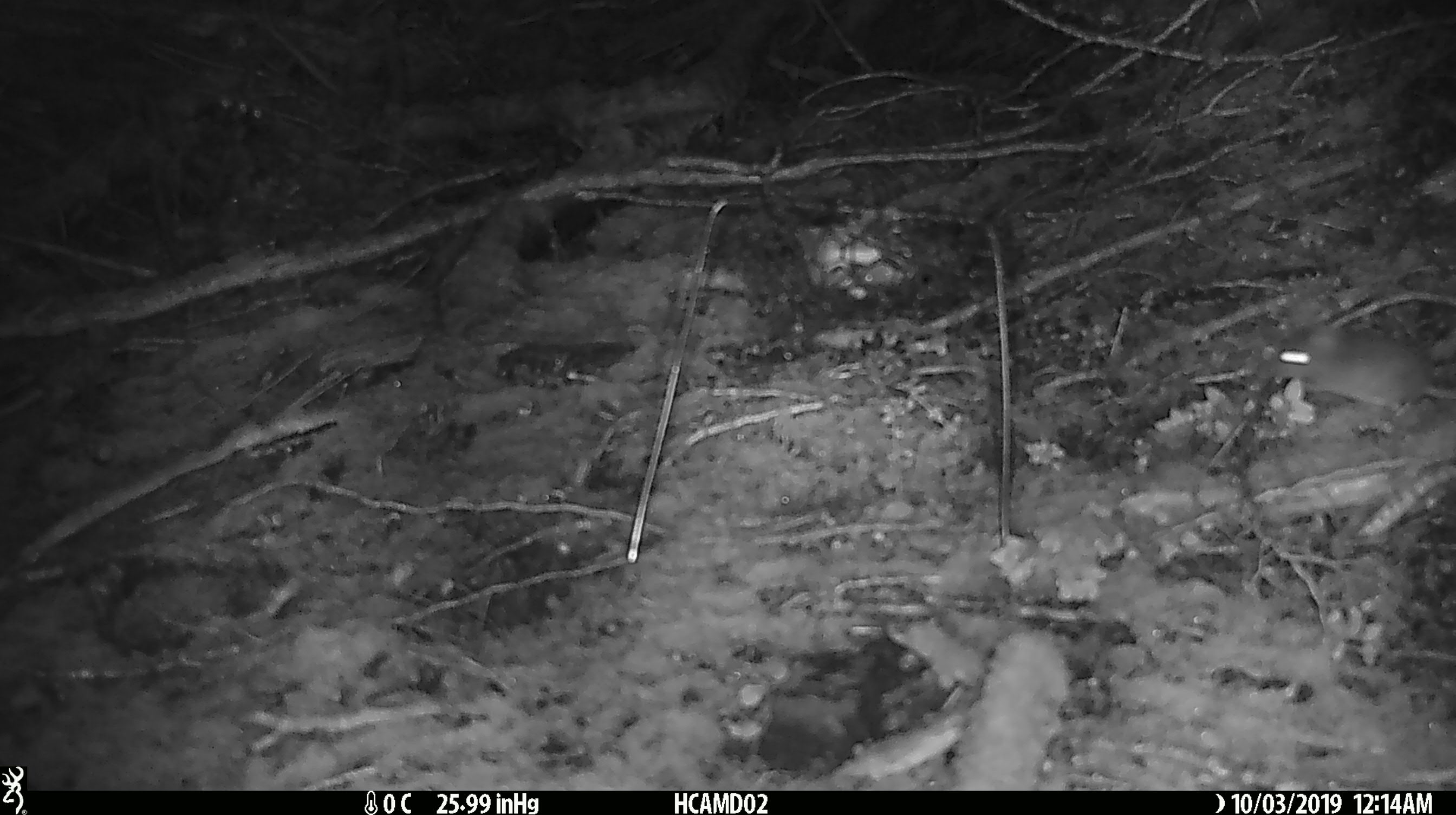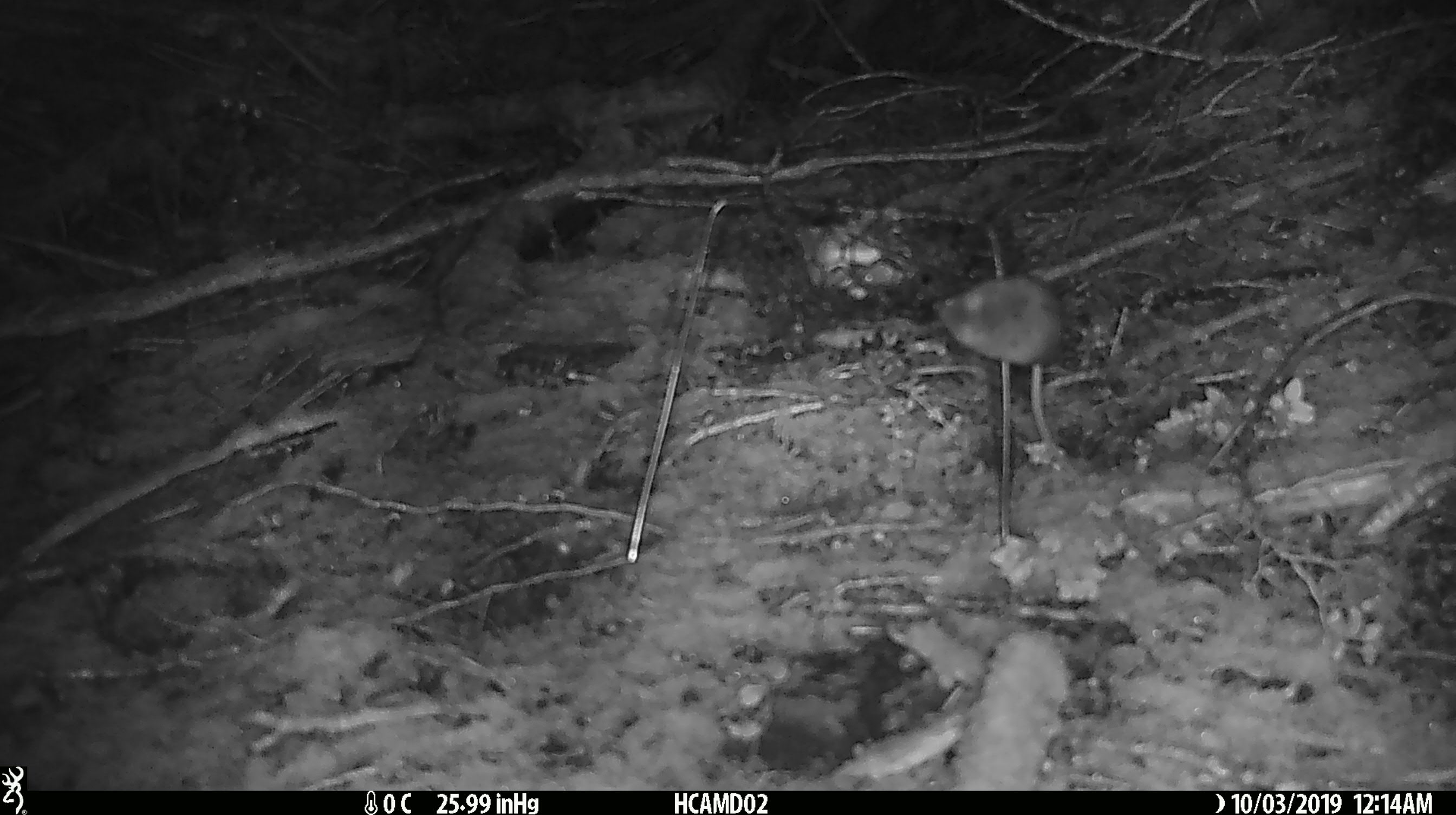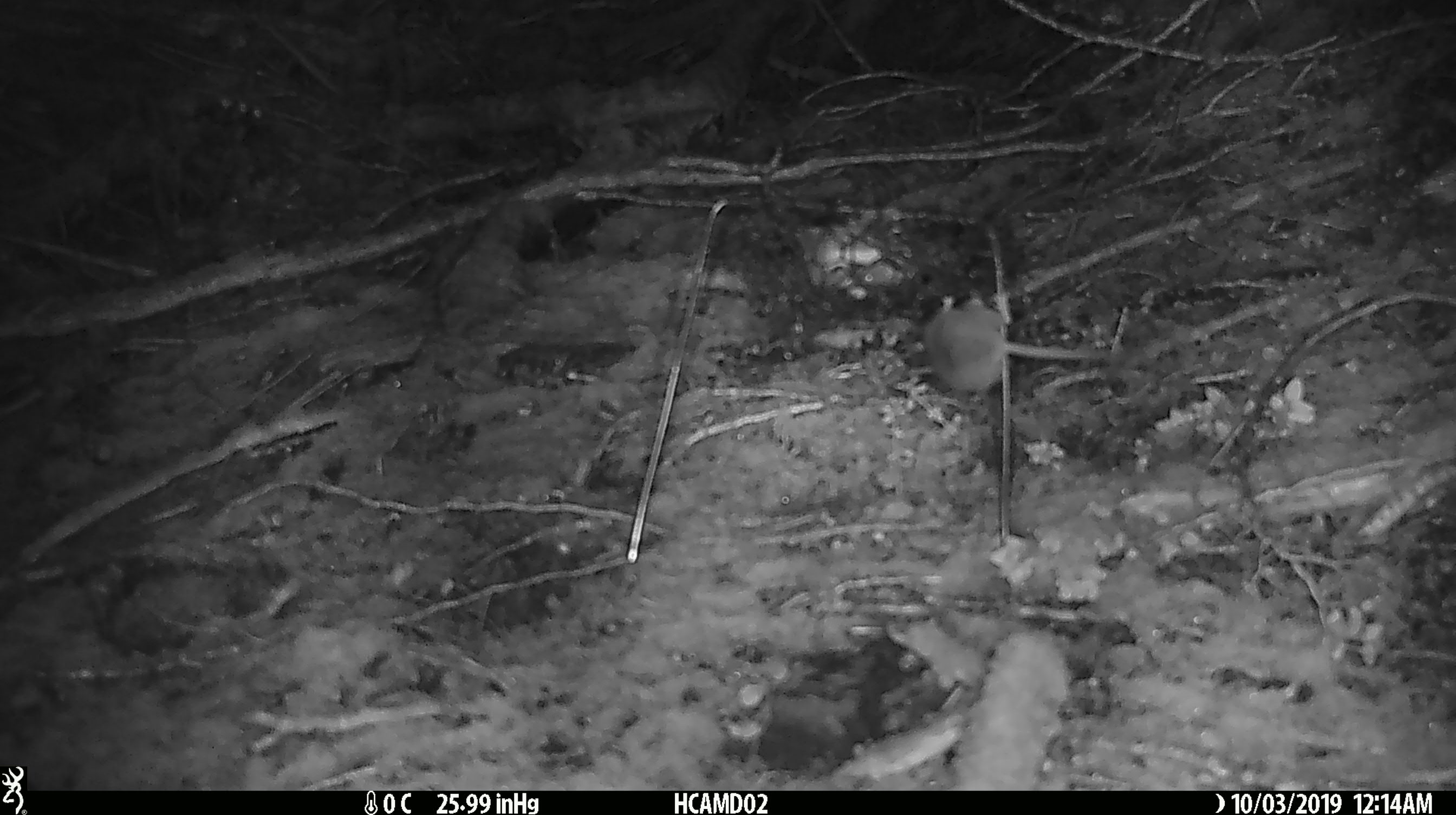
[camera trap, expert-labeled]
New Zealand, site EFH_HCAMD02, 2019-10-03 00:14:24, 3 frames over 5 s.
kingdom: Animalia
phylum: Chordata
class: Mammalia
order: Rodentia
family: Muridae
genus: Mus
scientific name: Mus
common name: mouse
Mouse (Mus).